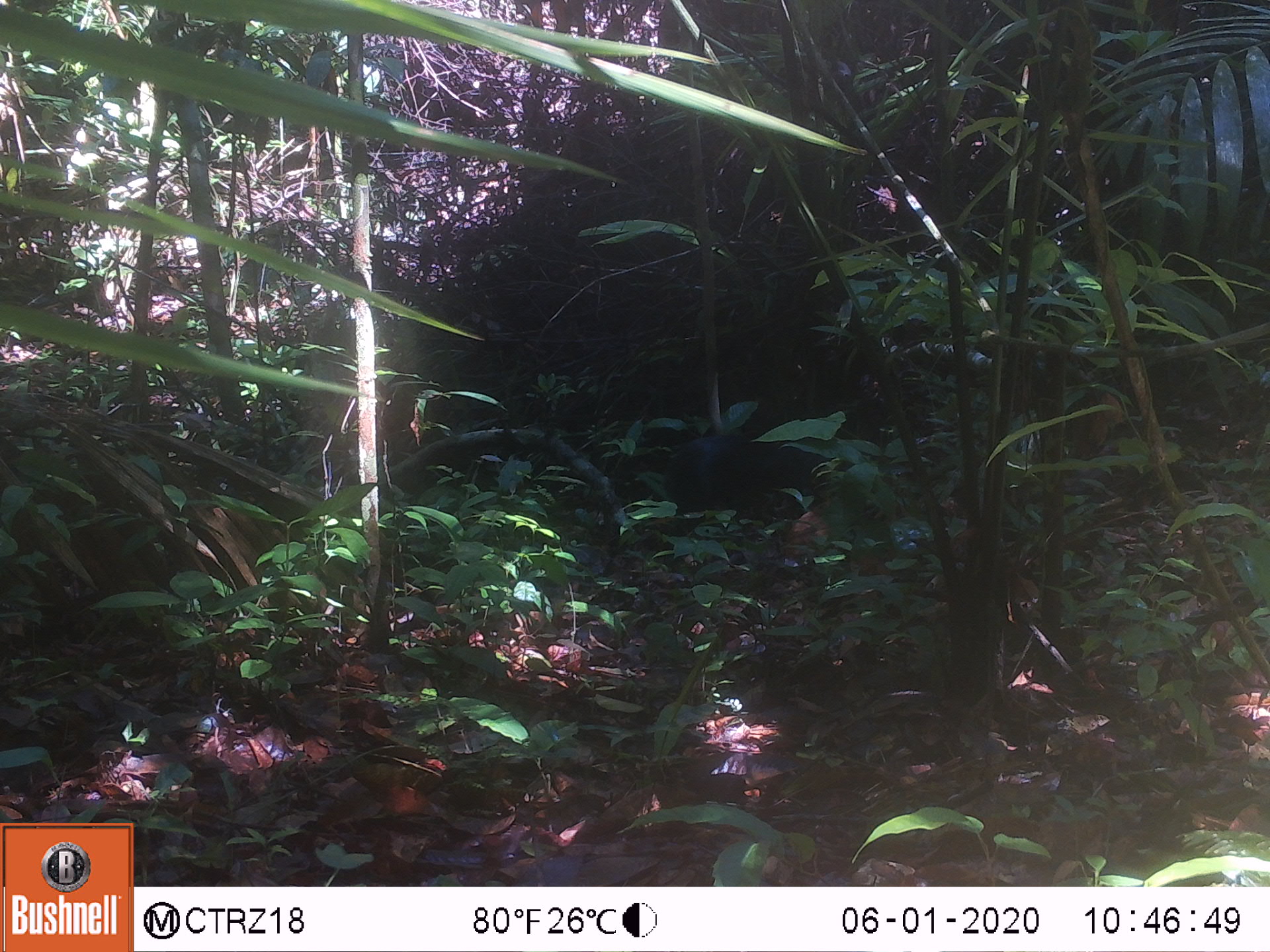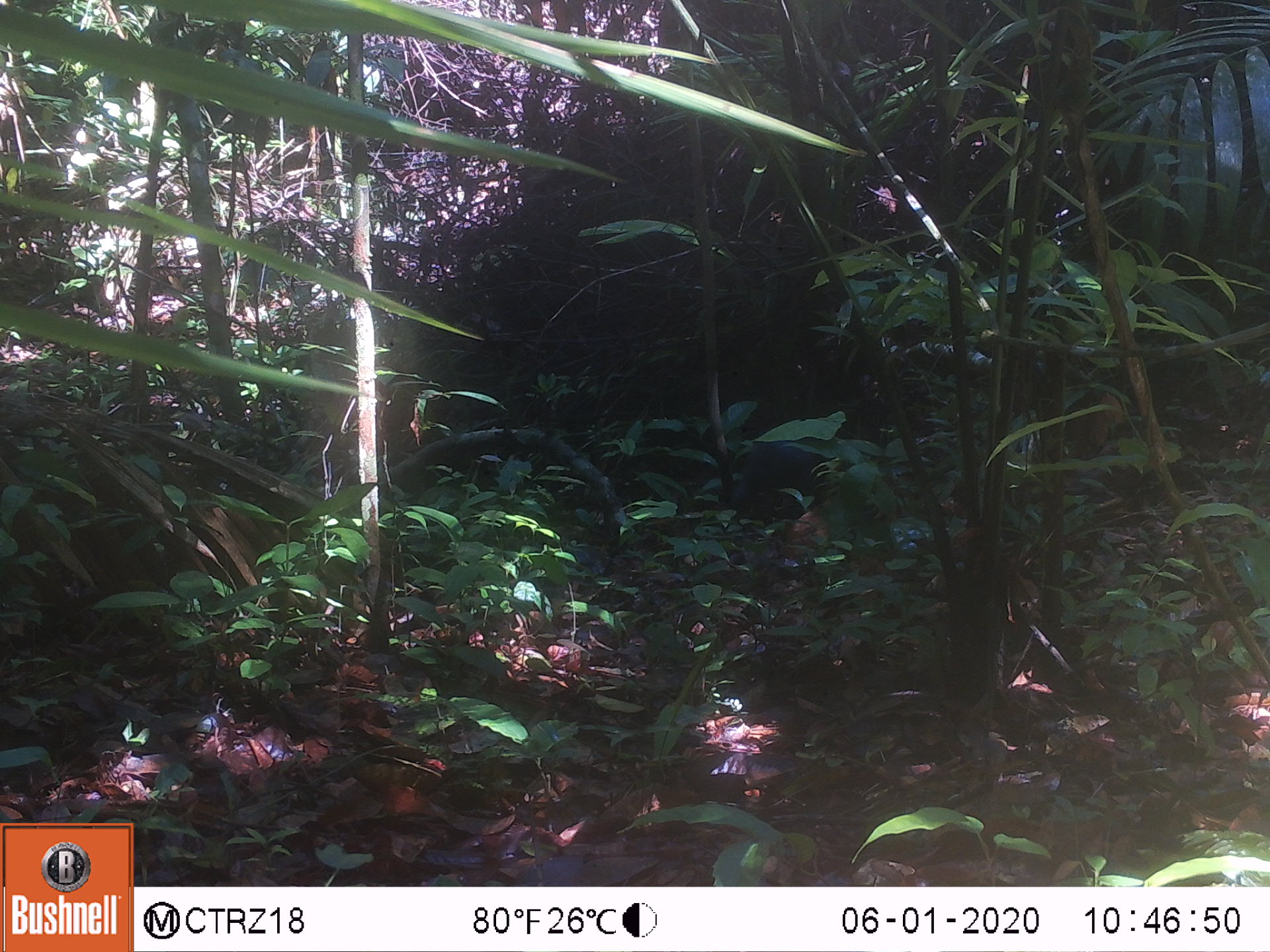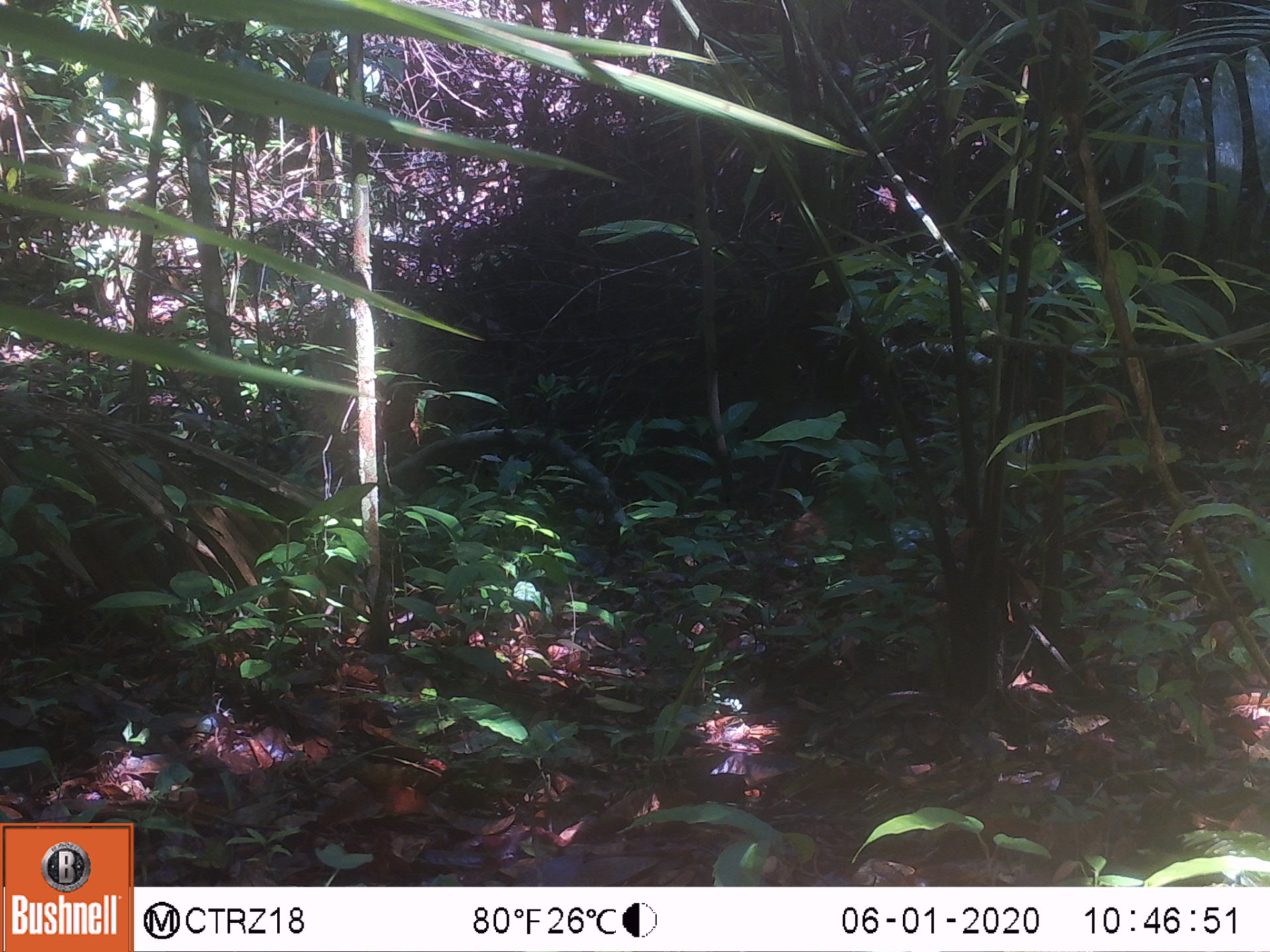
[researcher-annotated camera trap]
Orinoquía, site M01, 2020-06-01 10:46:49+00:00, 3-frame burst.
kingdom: Animalia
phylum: Chordata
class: Mammalia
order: Rodentia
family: Dasyproctidae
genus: Dasyprocta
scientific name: Dasyprocta fuliginosa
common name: black agouti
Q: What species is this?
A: Black agouti (Dasyprocta fuliginosa).